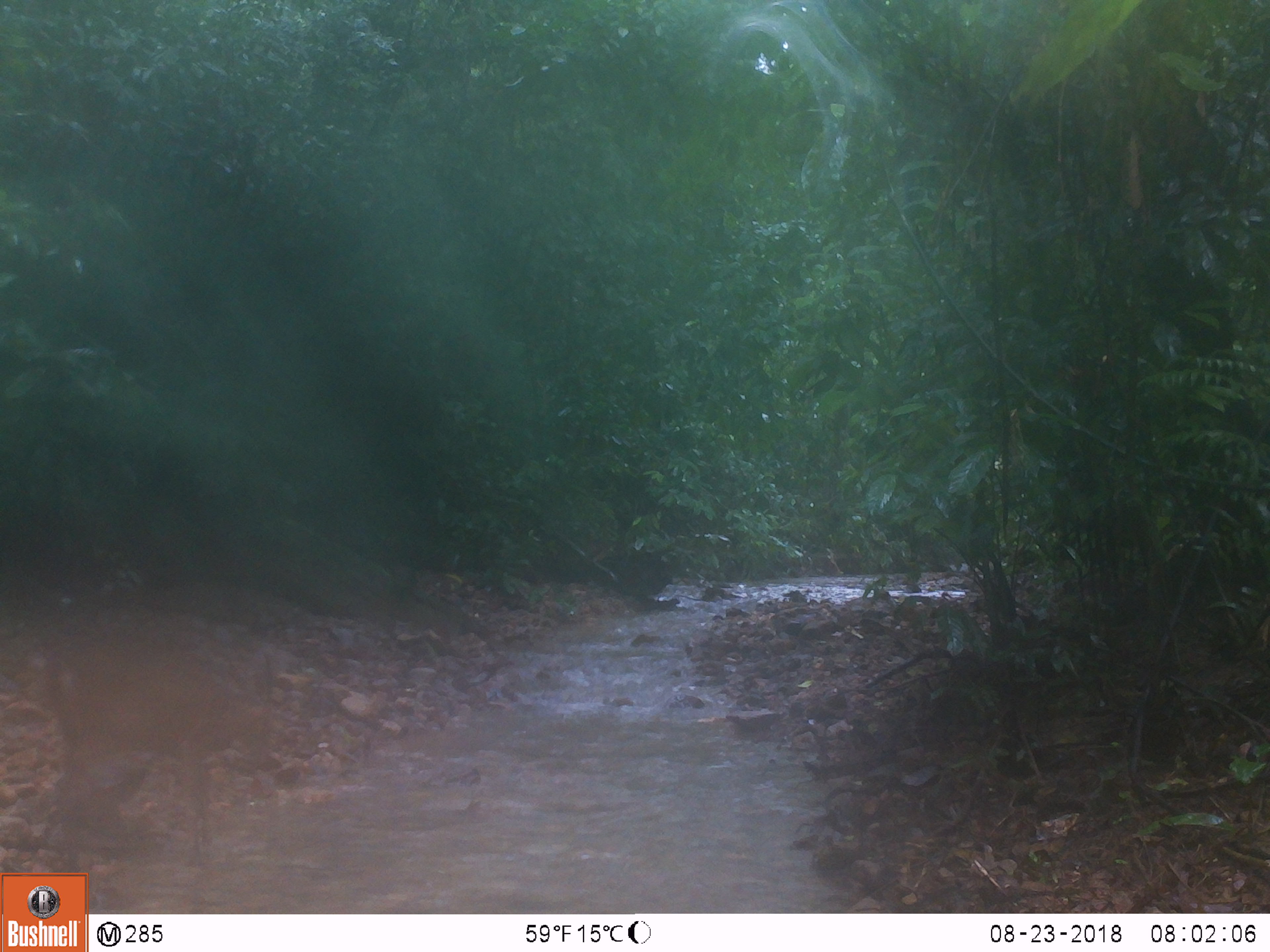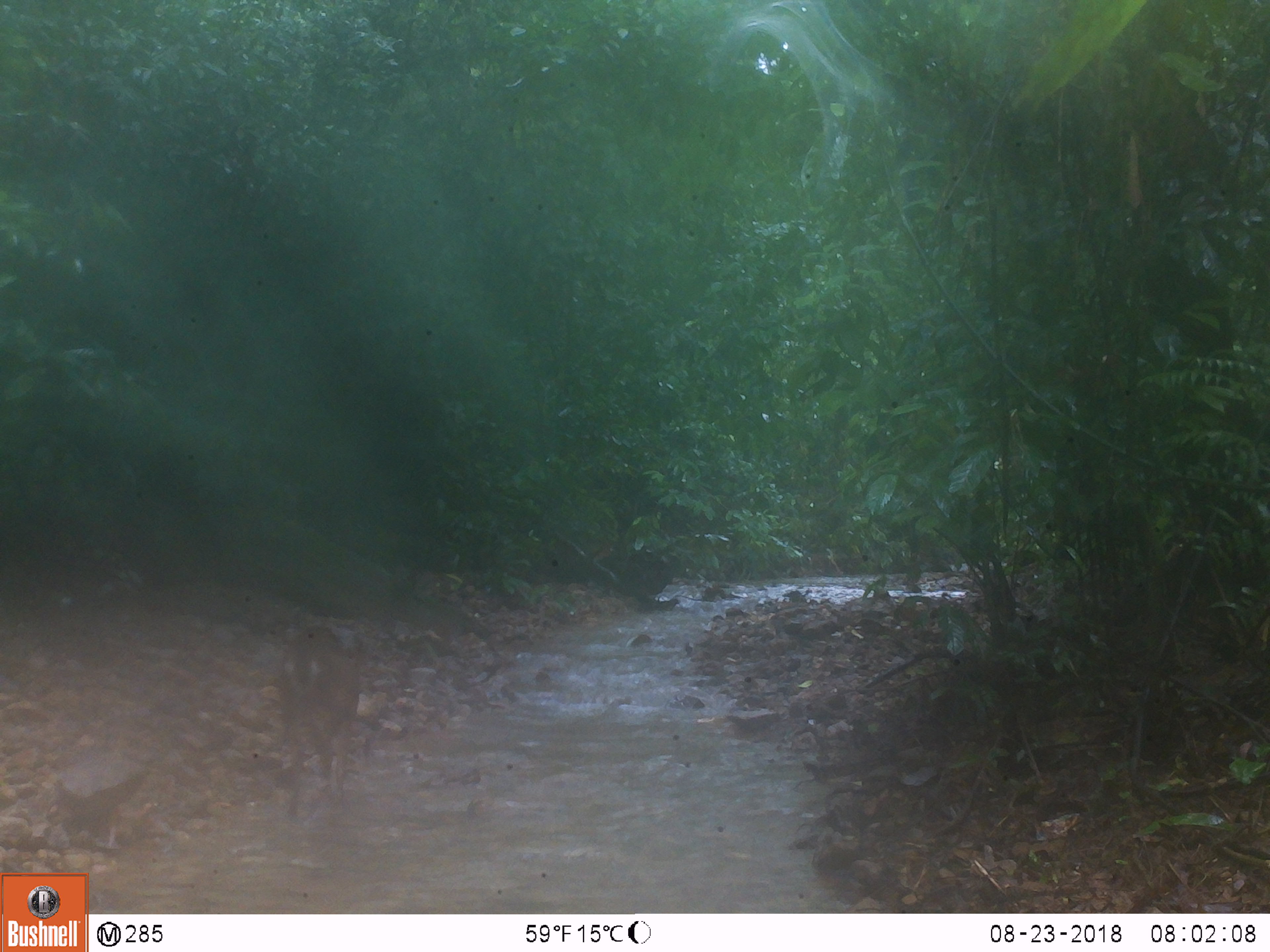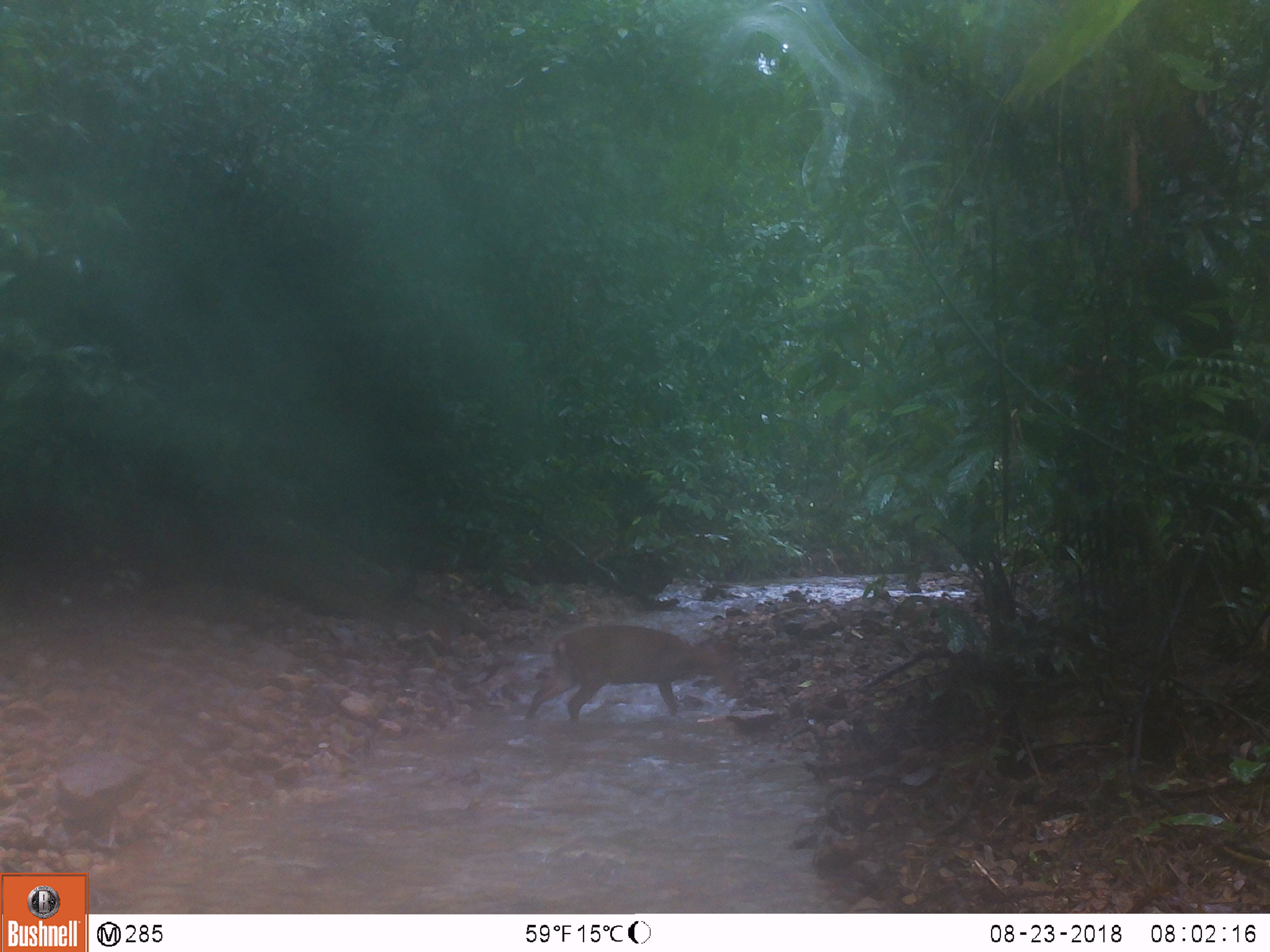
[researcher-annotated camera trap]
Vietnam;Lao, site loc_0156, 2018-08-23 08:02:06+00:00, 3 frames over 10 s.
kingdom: Animalia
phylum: Chordata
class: Mammalia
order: Artiodactyla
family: Cervidae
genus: Muntiacus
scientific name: Muntiacus vuquangensis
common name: large-antlered muntjac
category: large antlered muntjac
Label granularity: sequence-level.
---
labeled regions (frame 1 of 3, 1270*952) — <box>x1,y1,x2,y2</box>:
large antlered muntjac: <box>38,630,273,858</box>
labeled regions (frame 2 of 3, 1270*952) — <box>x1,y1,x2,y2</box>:
large antlered muntjac: <box>275,625,361,817</box>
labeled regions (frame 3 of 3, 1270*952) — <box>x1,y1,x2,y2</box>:
large antlered muntjac: <box>527,624,730,719</box>